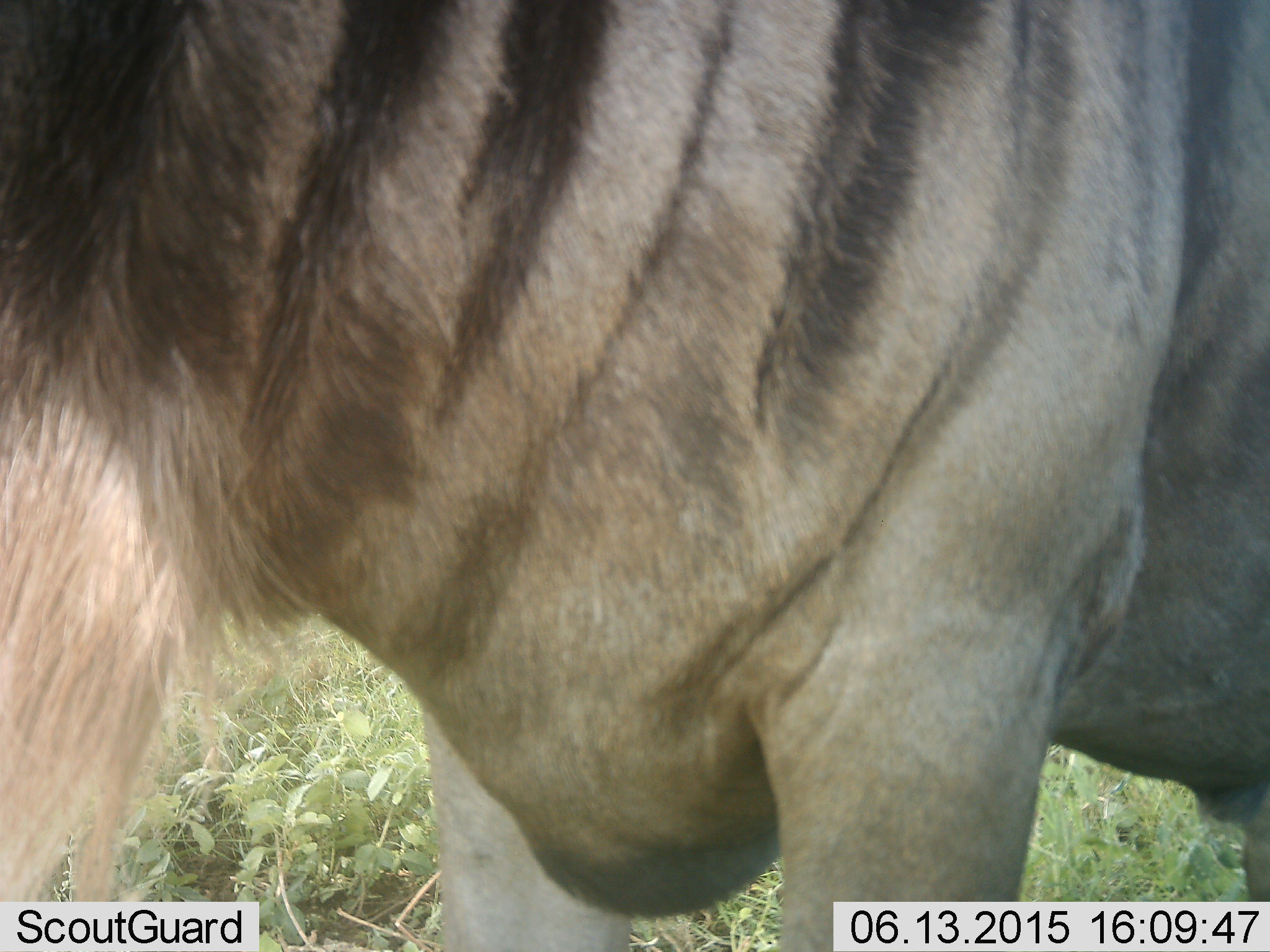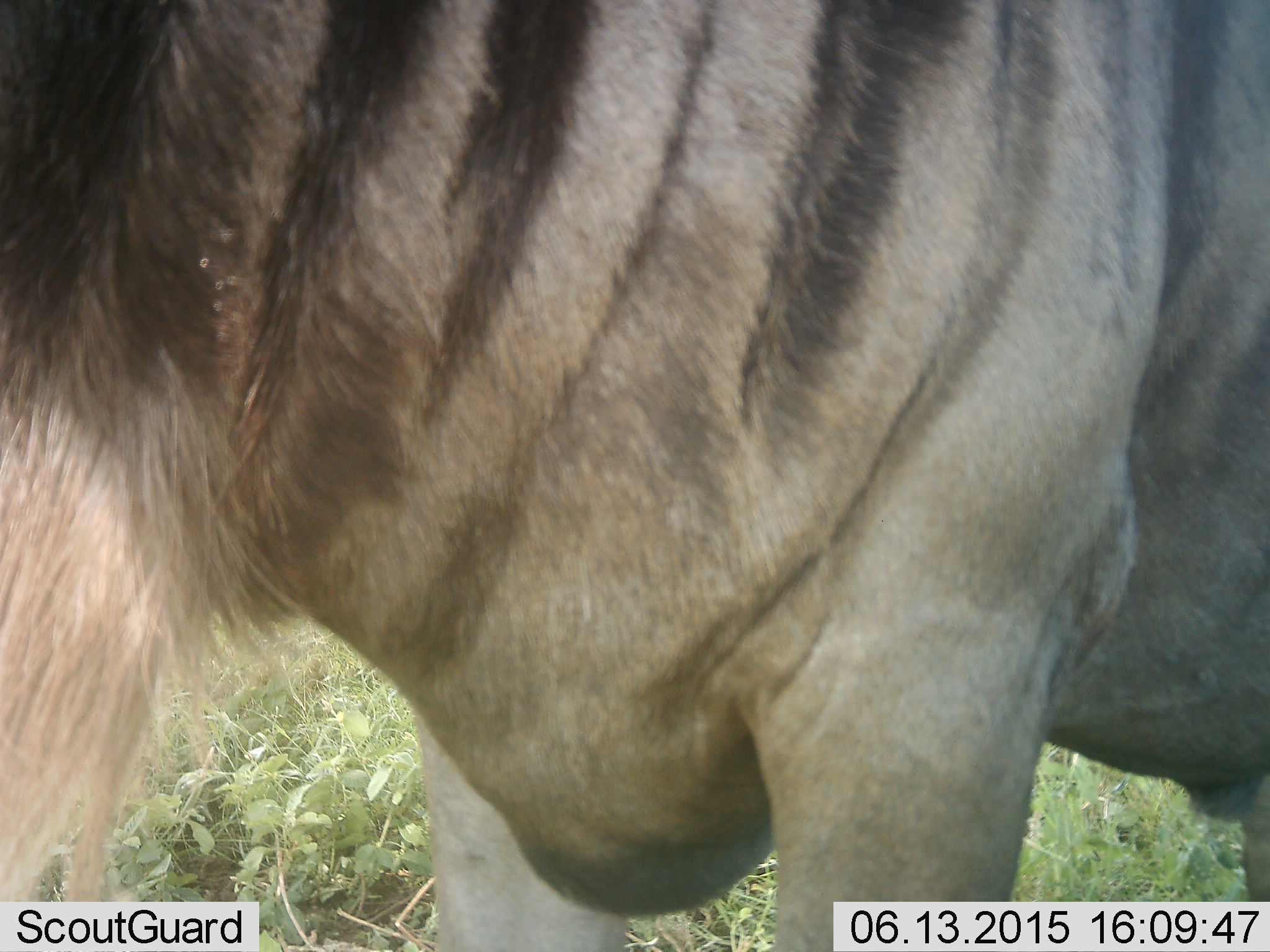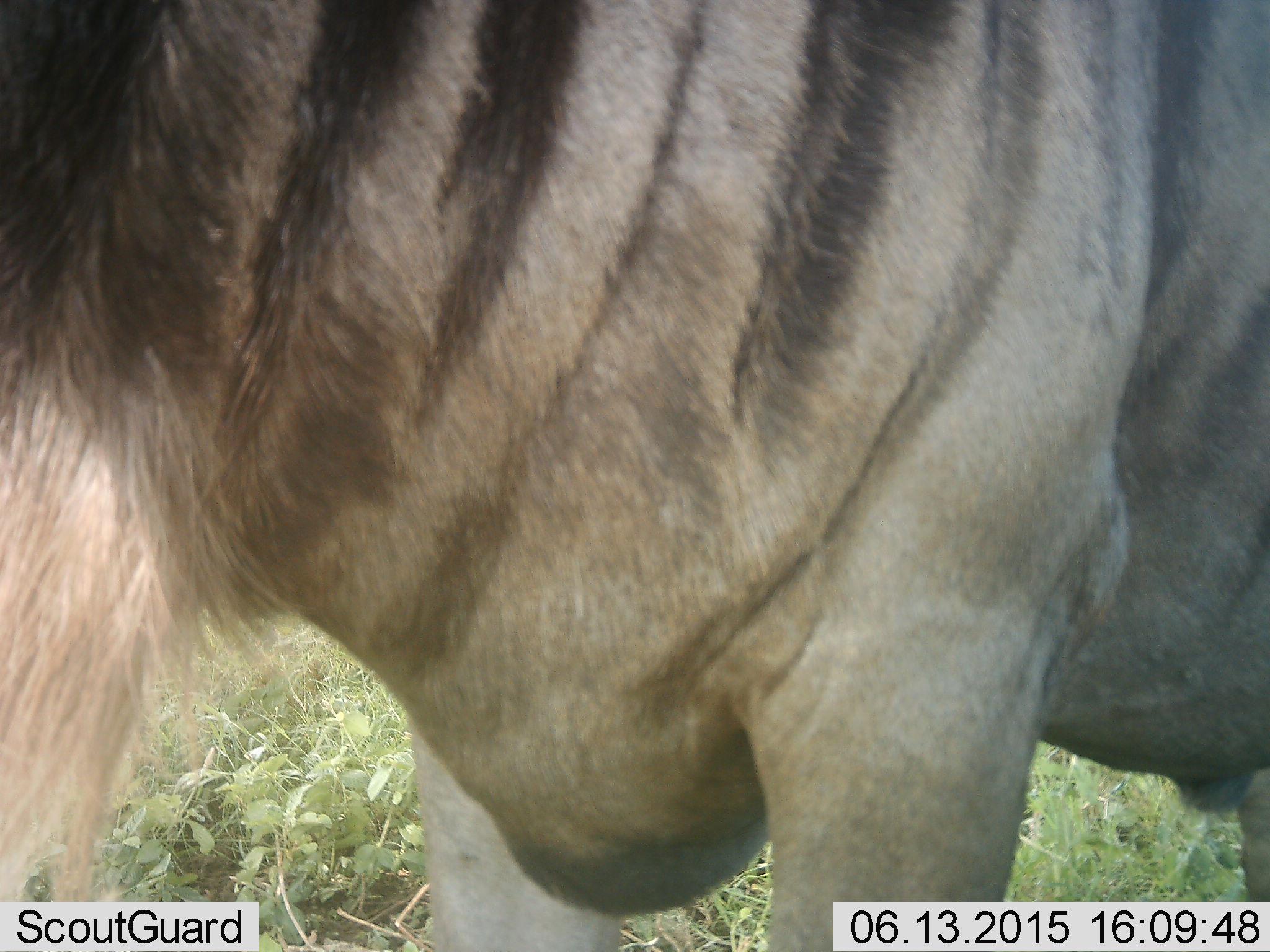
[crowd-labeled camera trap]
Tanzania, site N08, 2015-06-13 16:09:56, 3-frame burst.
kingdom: Animalia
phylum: Chordata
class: Mammalia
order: Artiodactyla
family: Bovidae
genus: Connochaetes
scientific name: Connochaetes taurinus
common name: blue wildebeest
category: wildebeest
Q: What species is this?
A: Wildebeest (blue wildebeest) (Connochaetes taurinus).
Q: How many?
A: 1.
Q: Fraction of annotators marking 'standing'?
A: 70%.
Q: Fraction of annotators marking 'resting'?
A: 0%.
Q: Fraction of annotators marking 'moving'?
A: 30%.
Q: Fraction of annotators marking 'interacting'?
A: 0%.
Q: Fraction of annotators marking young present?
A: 0%.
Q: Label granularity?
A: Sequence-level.